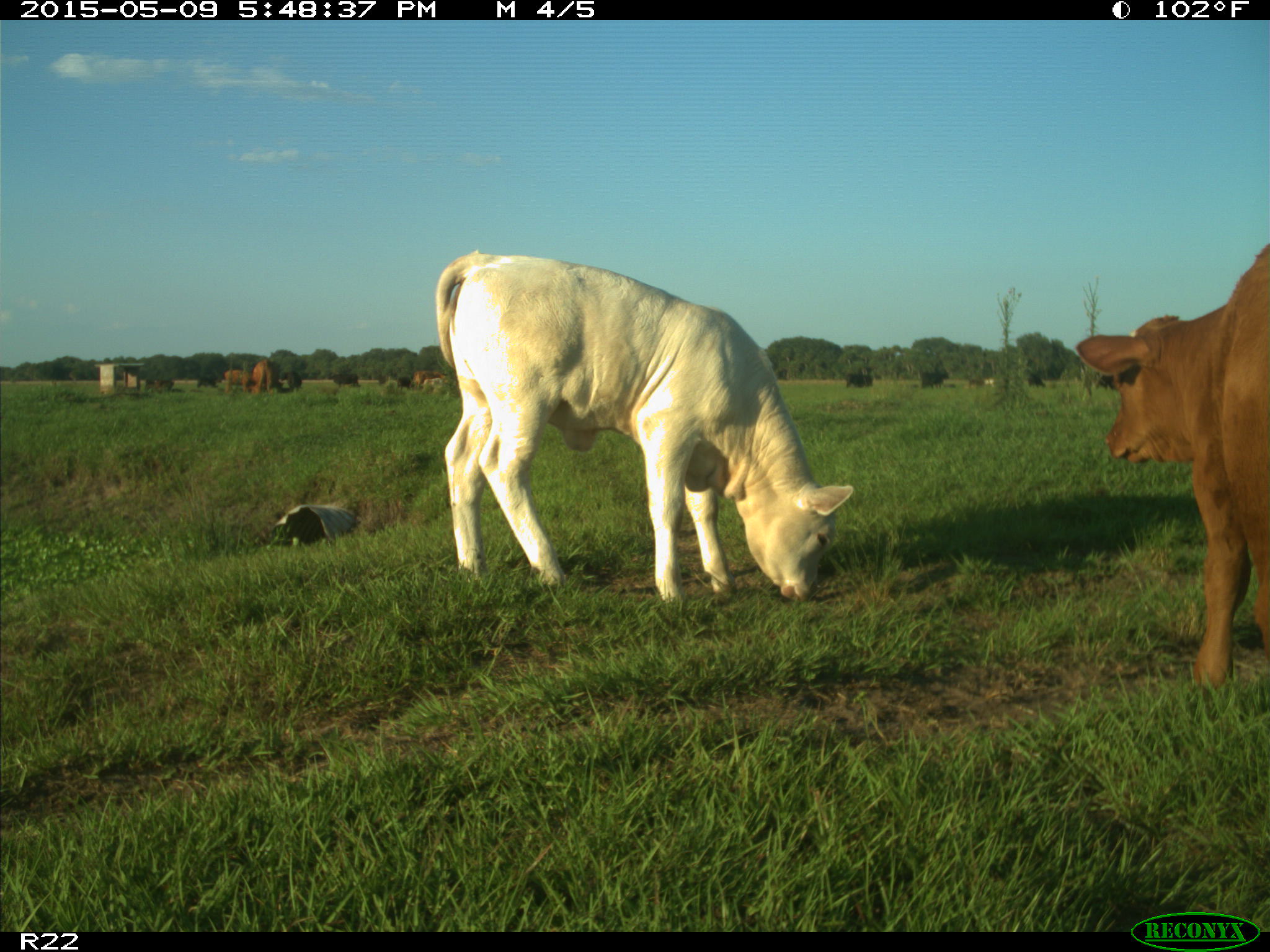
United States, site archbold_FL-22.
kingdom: Animalia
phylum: Chordata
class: Mammalia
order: Artiodactyla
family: Bovidae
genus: Bos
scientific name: Bos taurus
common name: domestic cow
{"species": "Bos taurus (domestic cow)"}